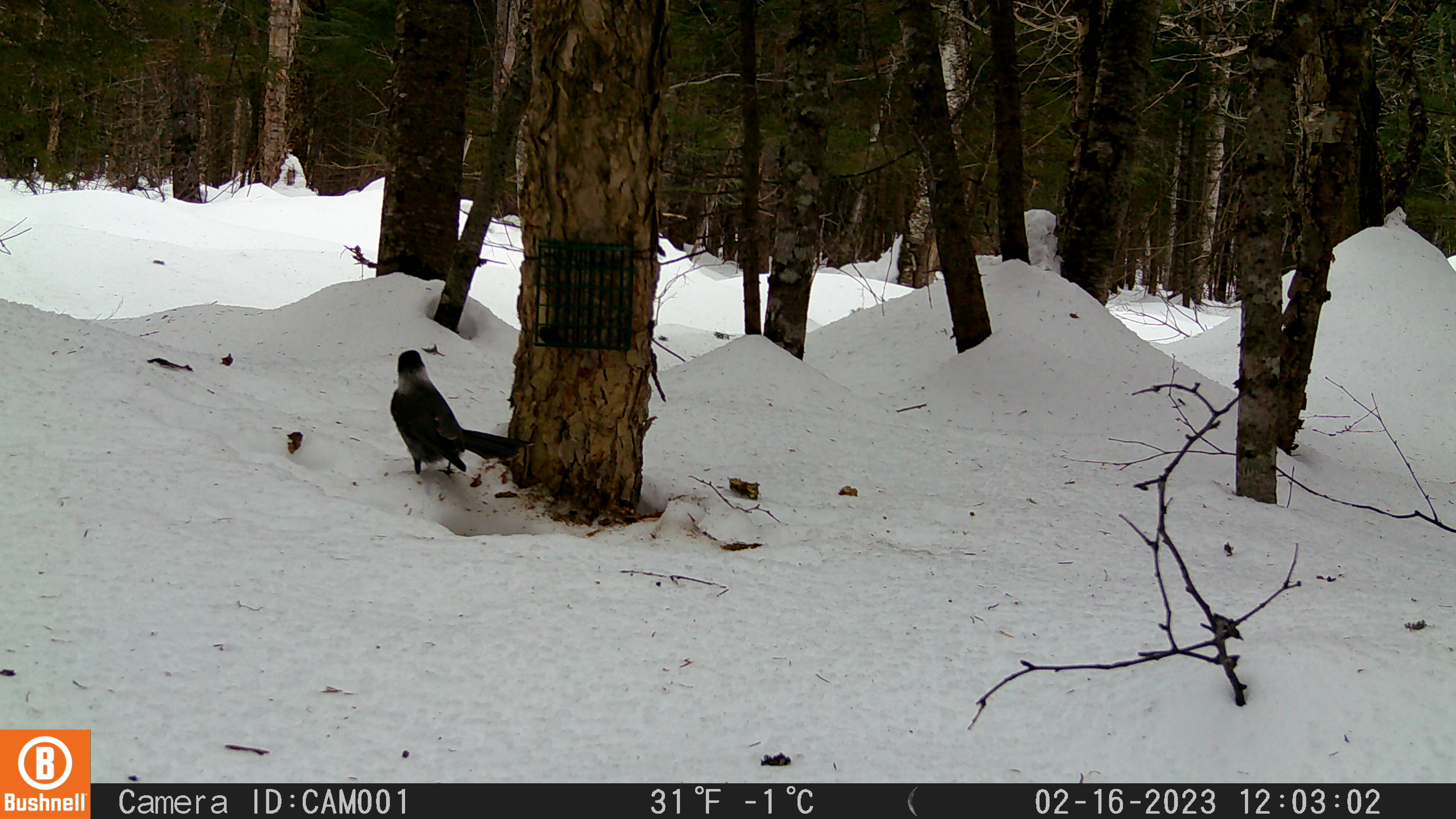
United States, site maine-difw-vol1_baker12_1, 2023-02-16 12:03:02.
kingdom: Animalia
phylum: Chordata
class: Aves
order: Passeriformes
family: Corvidae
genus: Perisoreus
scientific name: Perisoreus canadensis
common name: canada jay